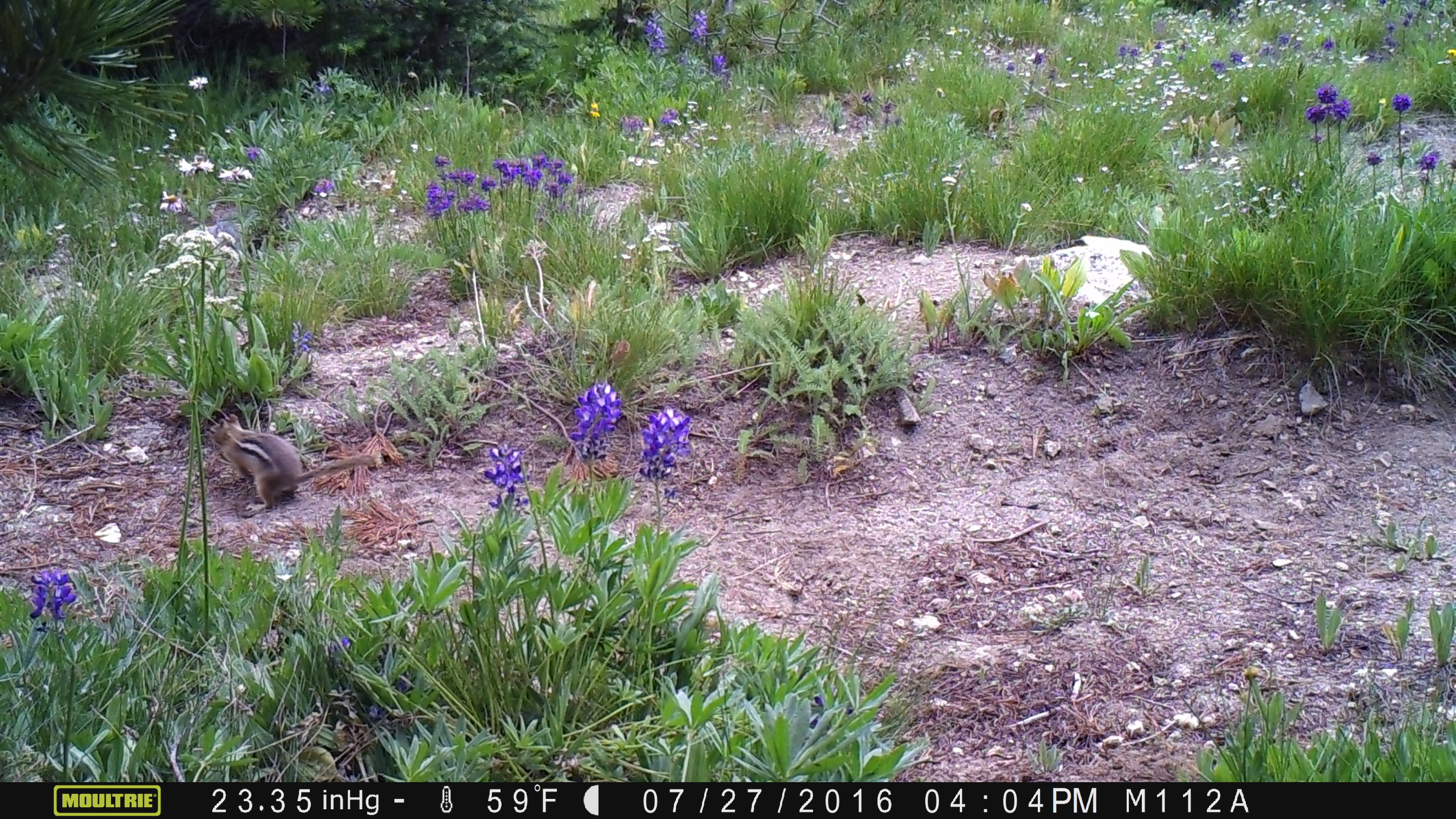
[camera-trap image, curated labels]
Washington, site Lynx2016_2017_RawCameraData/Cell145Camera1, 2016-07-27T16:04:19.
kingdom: Animalia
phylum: Chordata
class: Mammalia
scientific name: Mammalia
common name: small mammal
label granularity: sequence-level